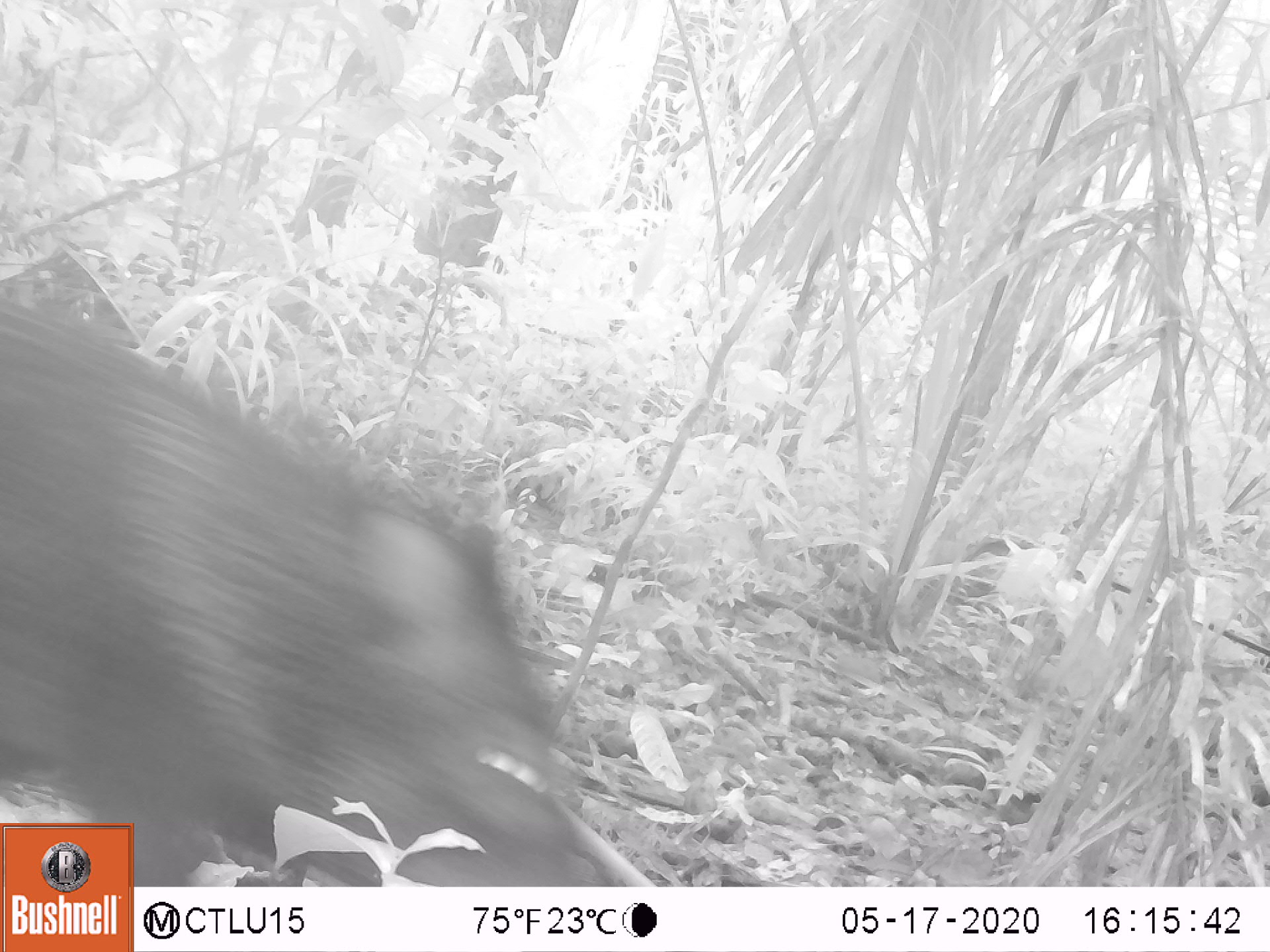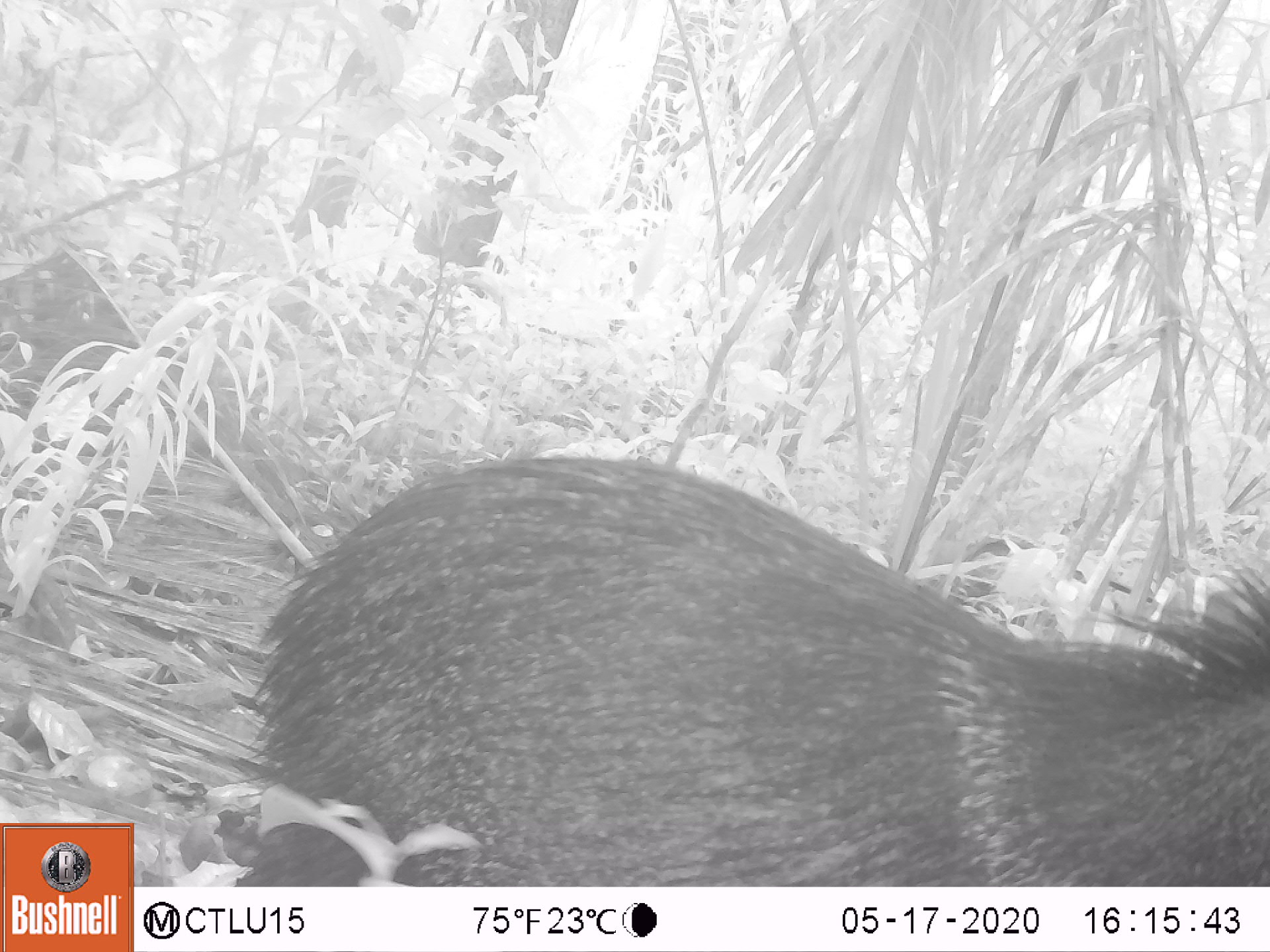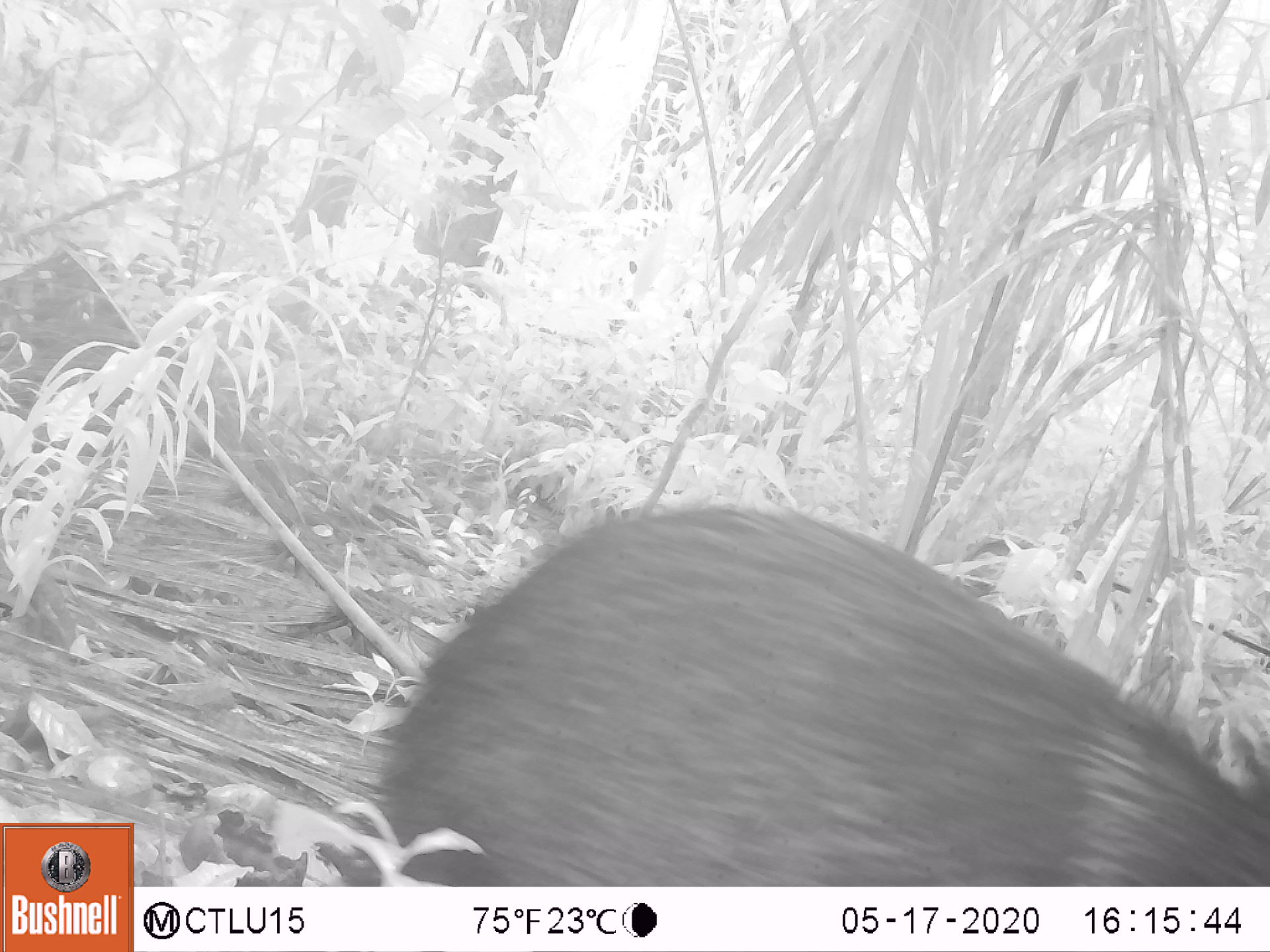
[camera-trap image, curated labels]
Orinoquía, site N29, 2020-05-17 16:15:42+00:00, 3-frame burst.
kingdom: Animalia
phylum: Chordata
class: Mammalia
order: Artiodactyla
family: Tayassuidae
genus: Pecari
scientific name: Pecari tajacu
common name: collared peccary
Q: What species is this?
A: Collared peccary (Pecari tajacu).